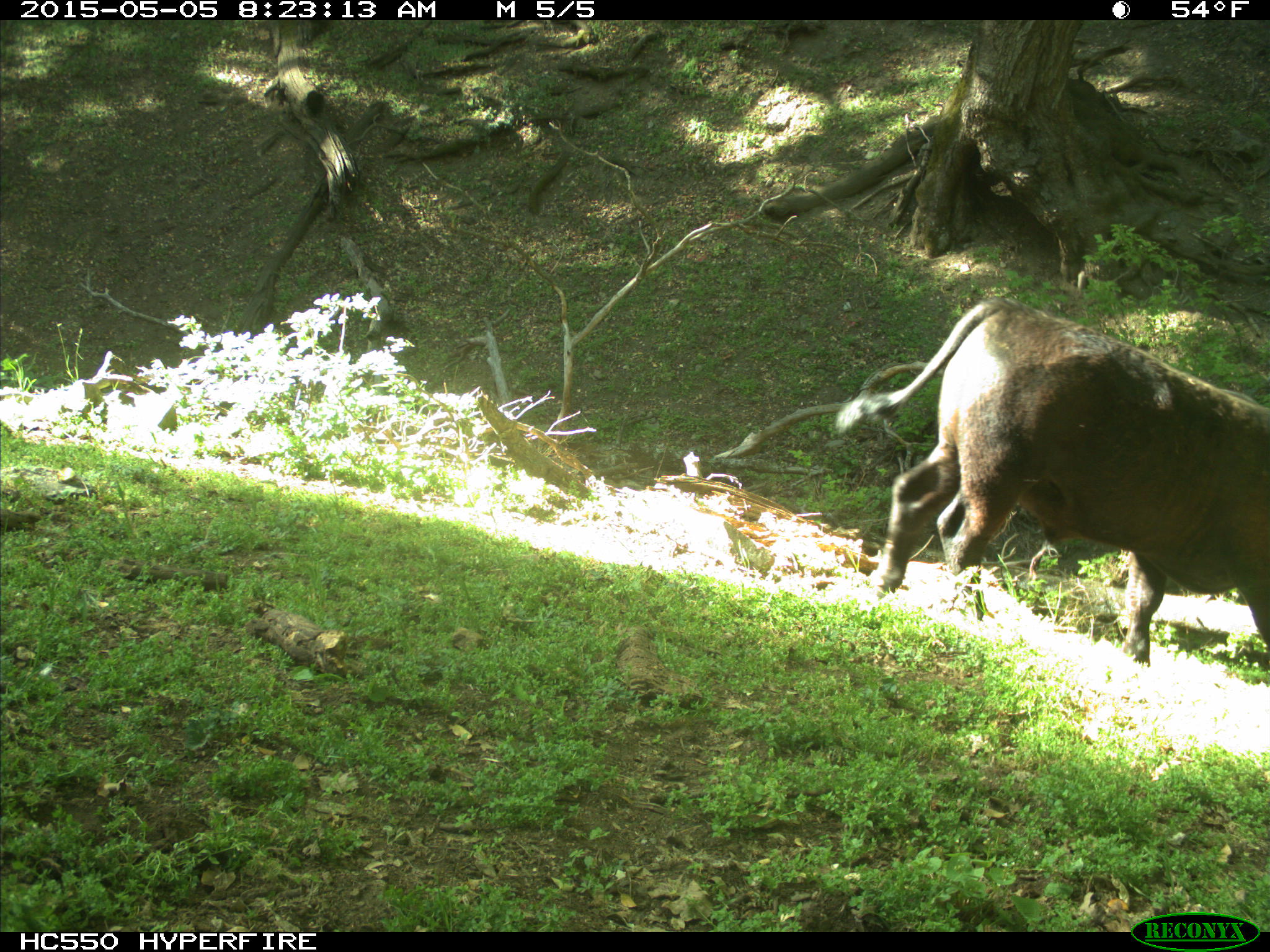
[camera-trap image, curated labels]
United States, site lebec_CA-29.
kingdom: Animalia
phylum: Chordata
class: Mammalia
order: Artiodactyla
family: Bovidae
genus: Bos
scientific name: Bos taurus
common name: domestic cow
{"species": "Bos taurus (domestic cow)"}